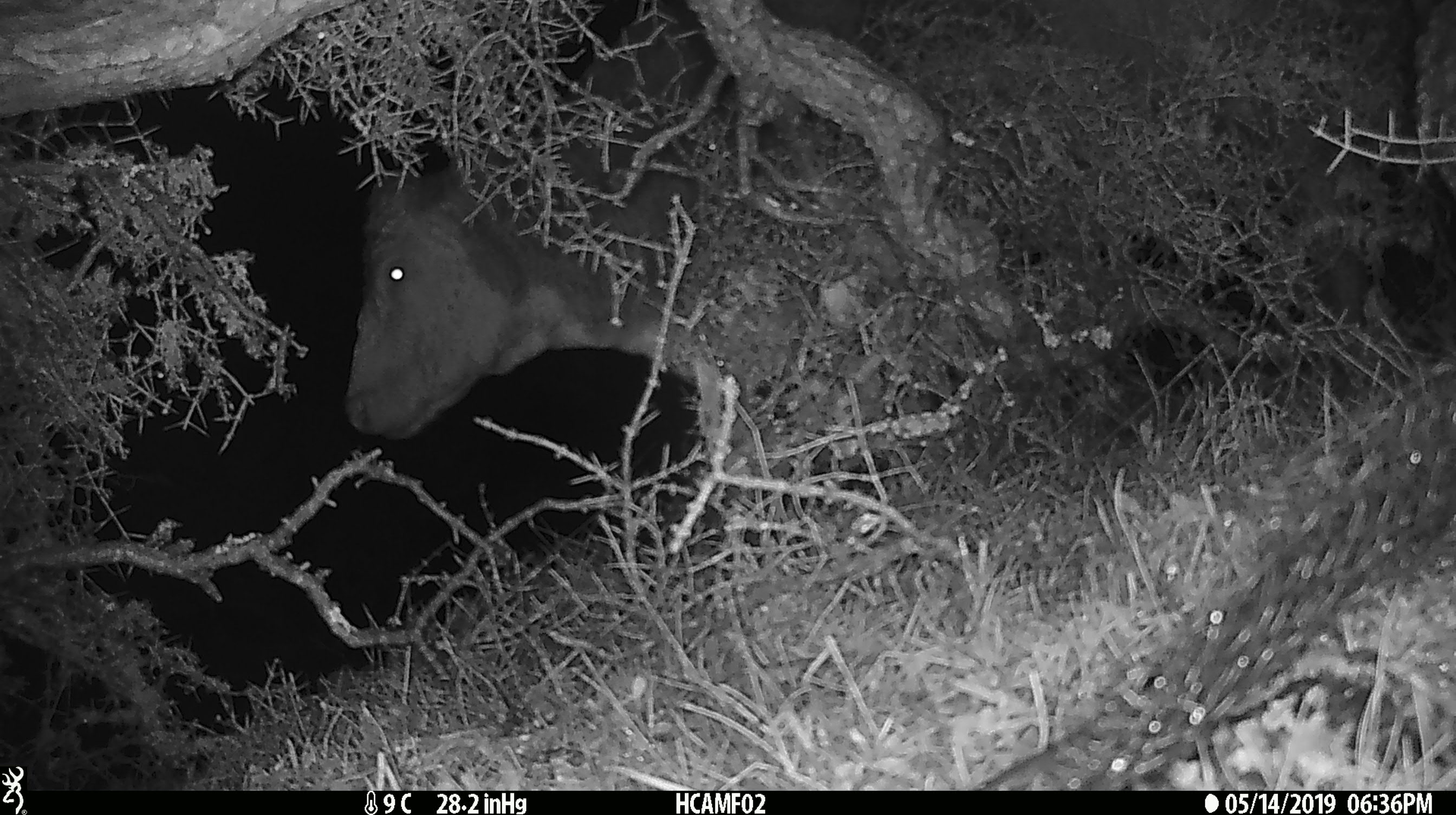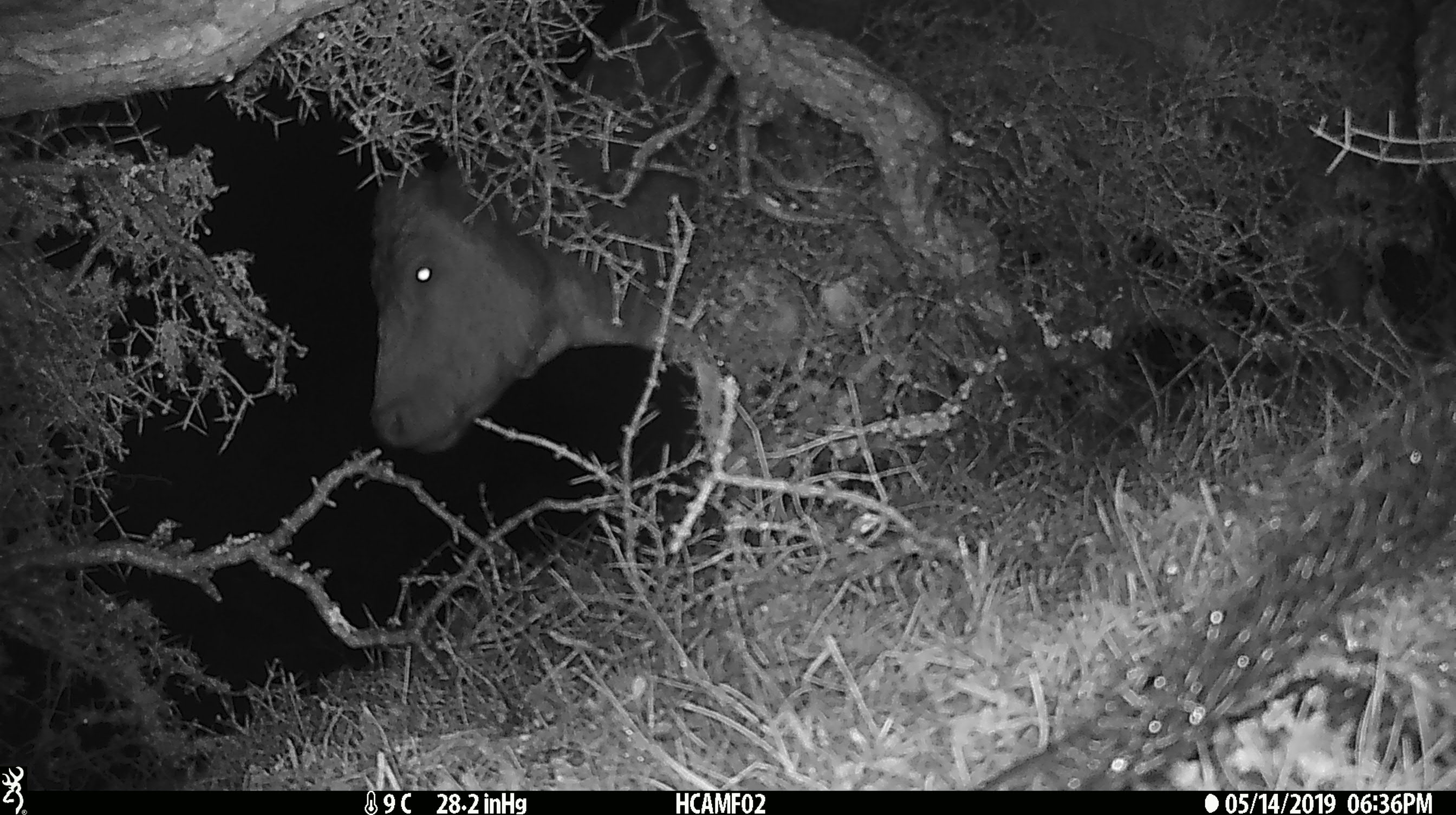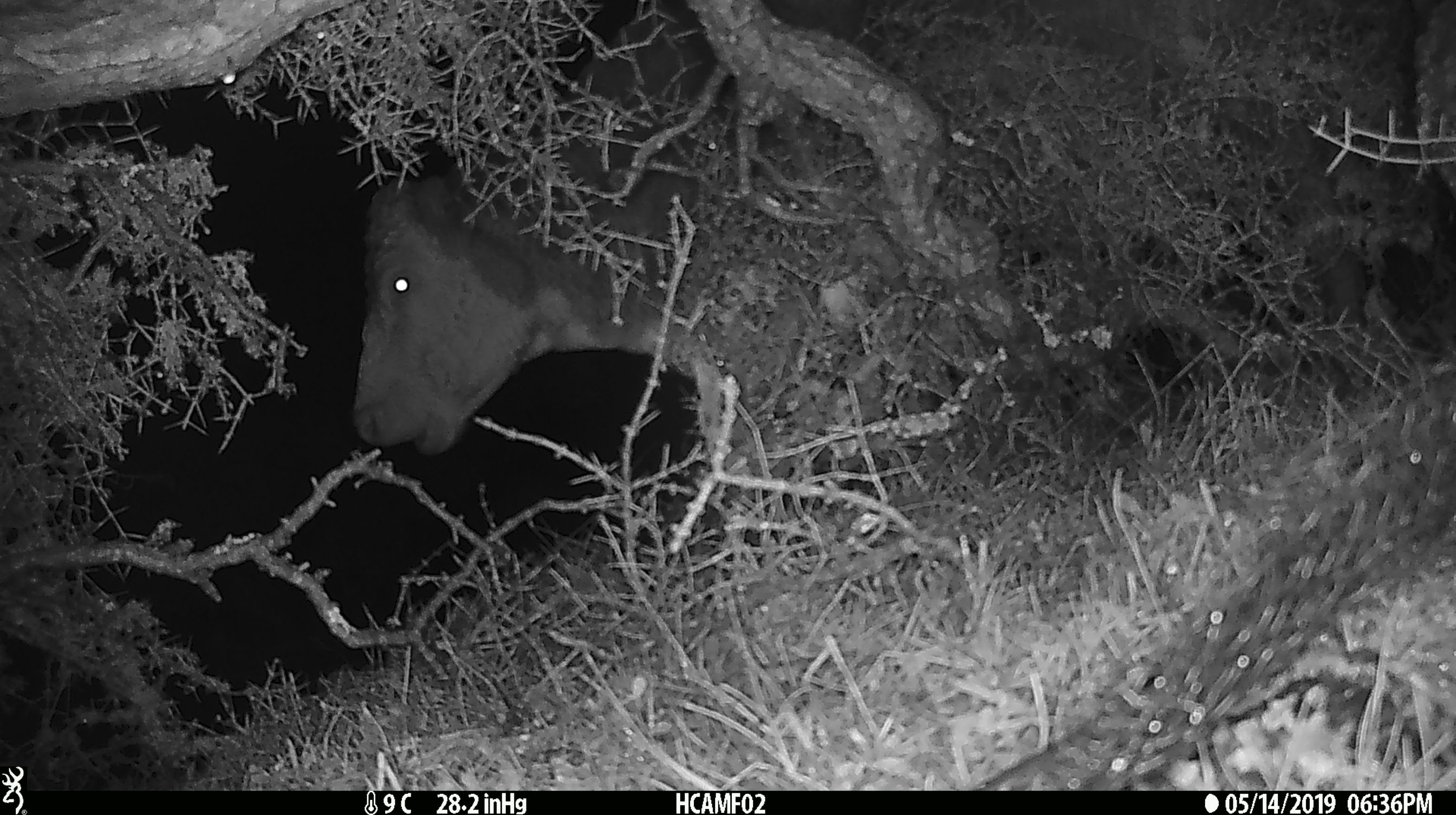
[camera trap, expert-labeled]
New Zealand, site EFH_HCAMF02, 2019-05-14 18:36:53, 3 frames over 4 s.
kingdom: Animalia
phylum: Chordata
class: Mammalia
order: Artiodactyla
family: Bovidae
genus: Bos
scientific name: Bos taurus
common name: domestic cow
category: cow